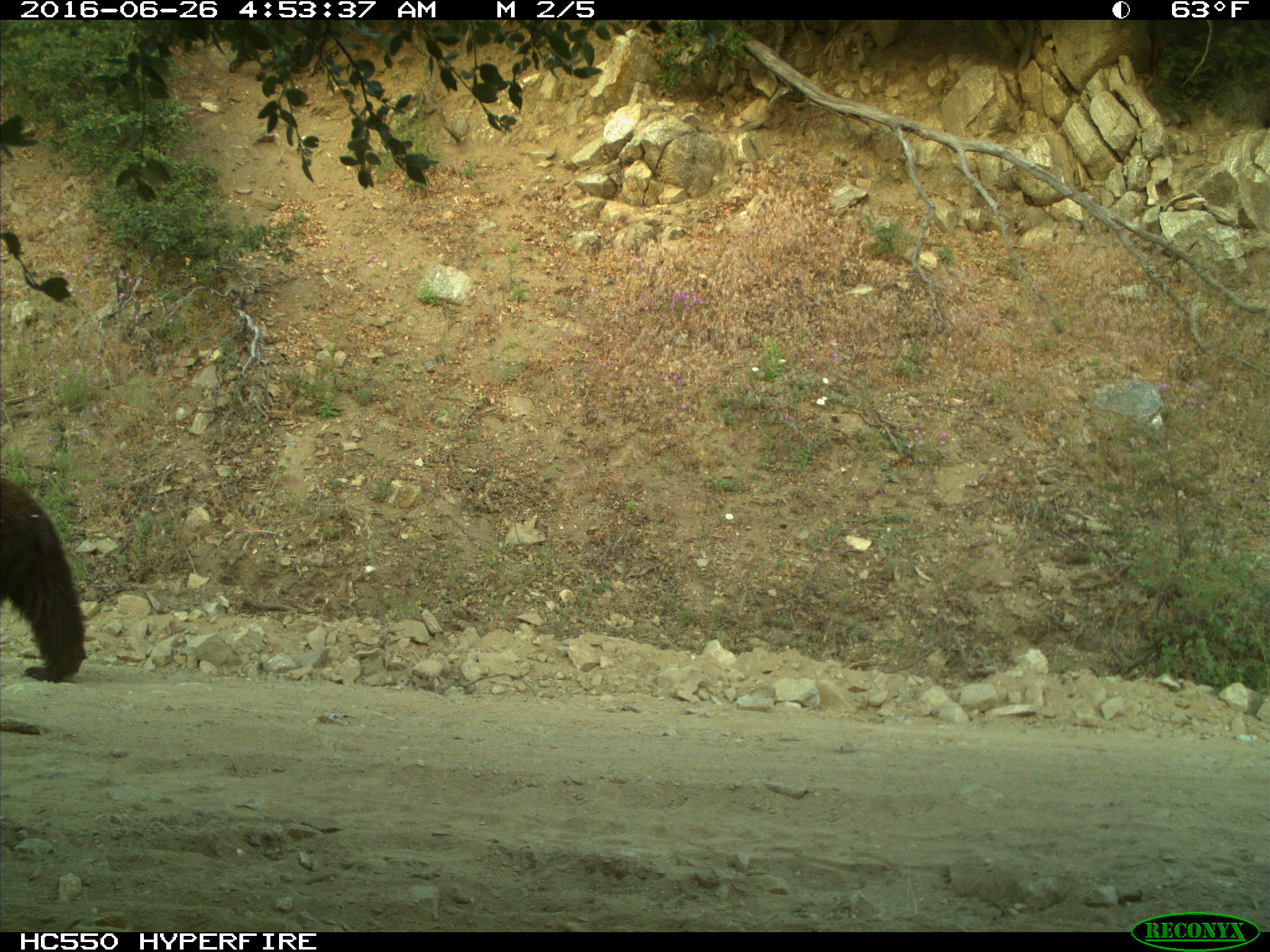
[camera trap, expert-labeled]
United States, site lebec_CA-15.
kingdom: Animalia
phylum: Chordata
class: Mammalia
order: Carnivora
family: Ursidae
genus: Ursus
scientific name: Ursus americanus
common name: american black bear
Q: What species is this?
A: Ursus americanus (american black bear).